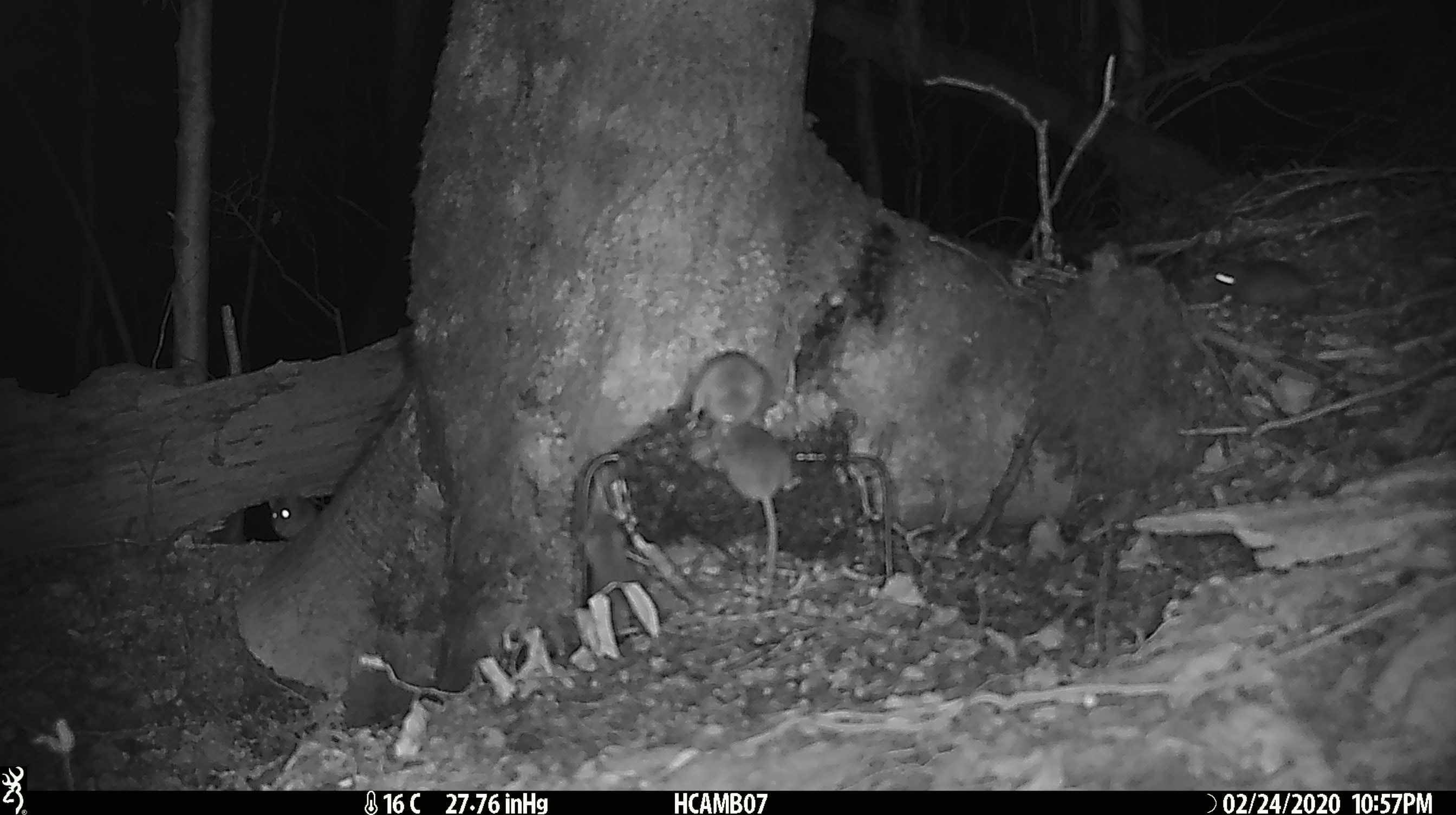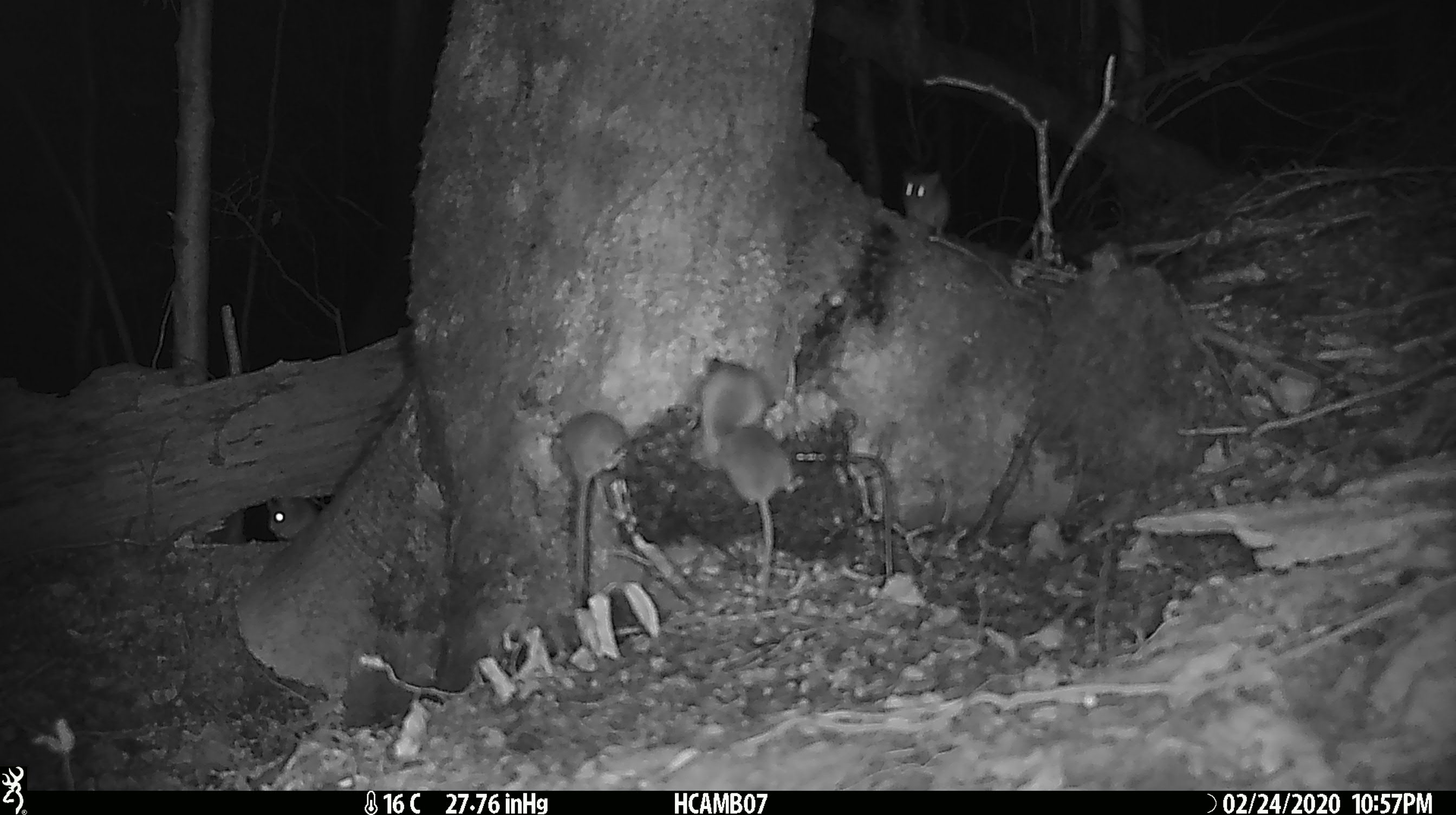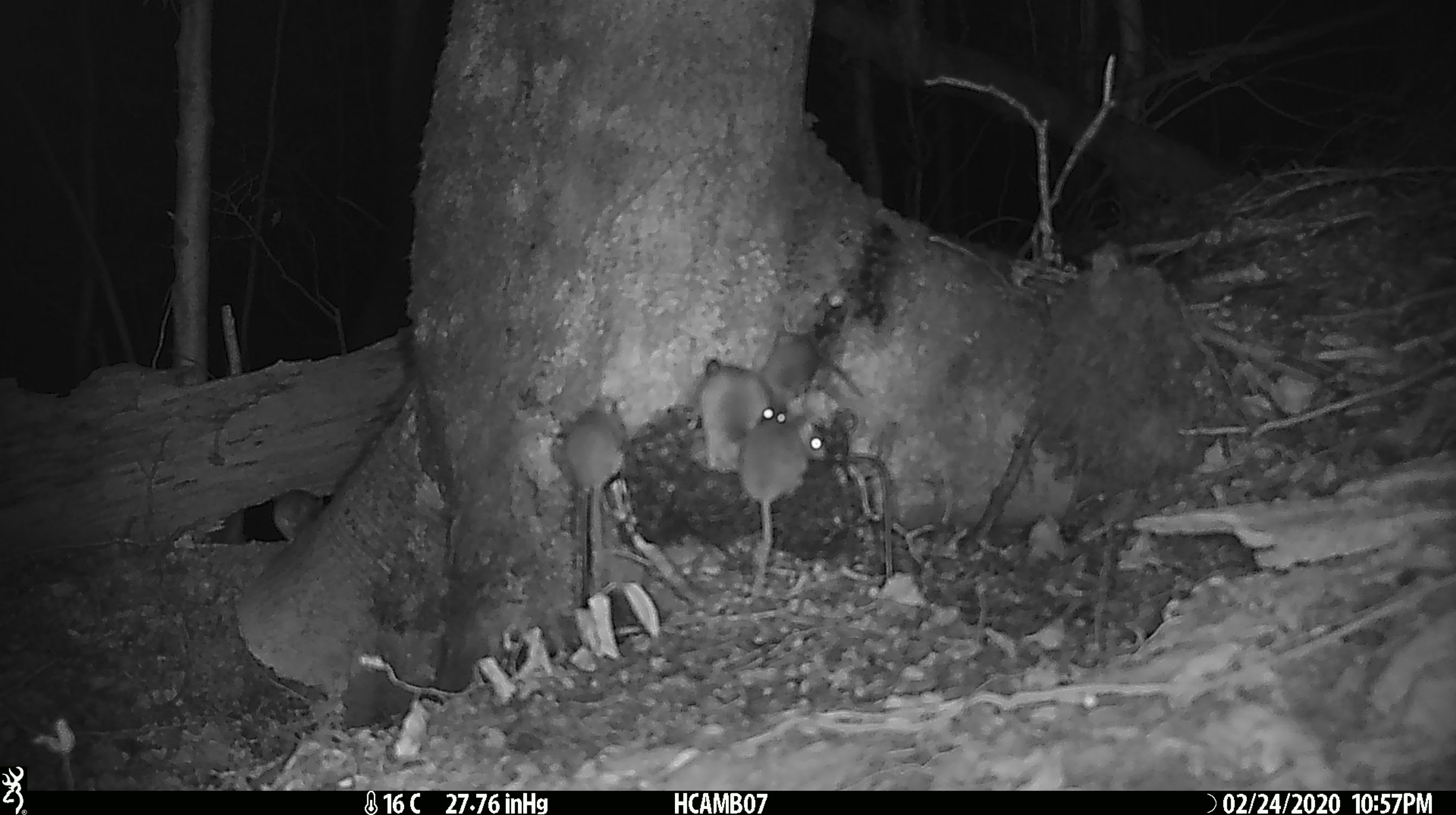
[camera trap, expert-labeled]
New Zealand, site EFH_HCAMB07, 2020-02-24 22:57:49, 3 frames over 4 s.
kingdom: Animalia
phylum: Chordata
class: Mammalia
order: Rodentia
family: Muridae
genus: Mus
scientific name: Mus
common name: mouse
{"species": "mouse (Mus)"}